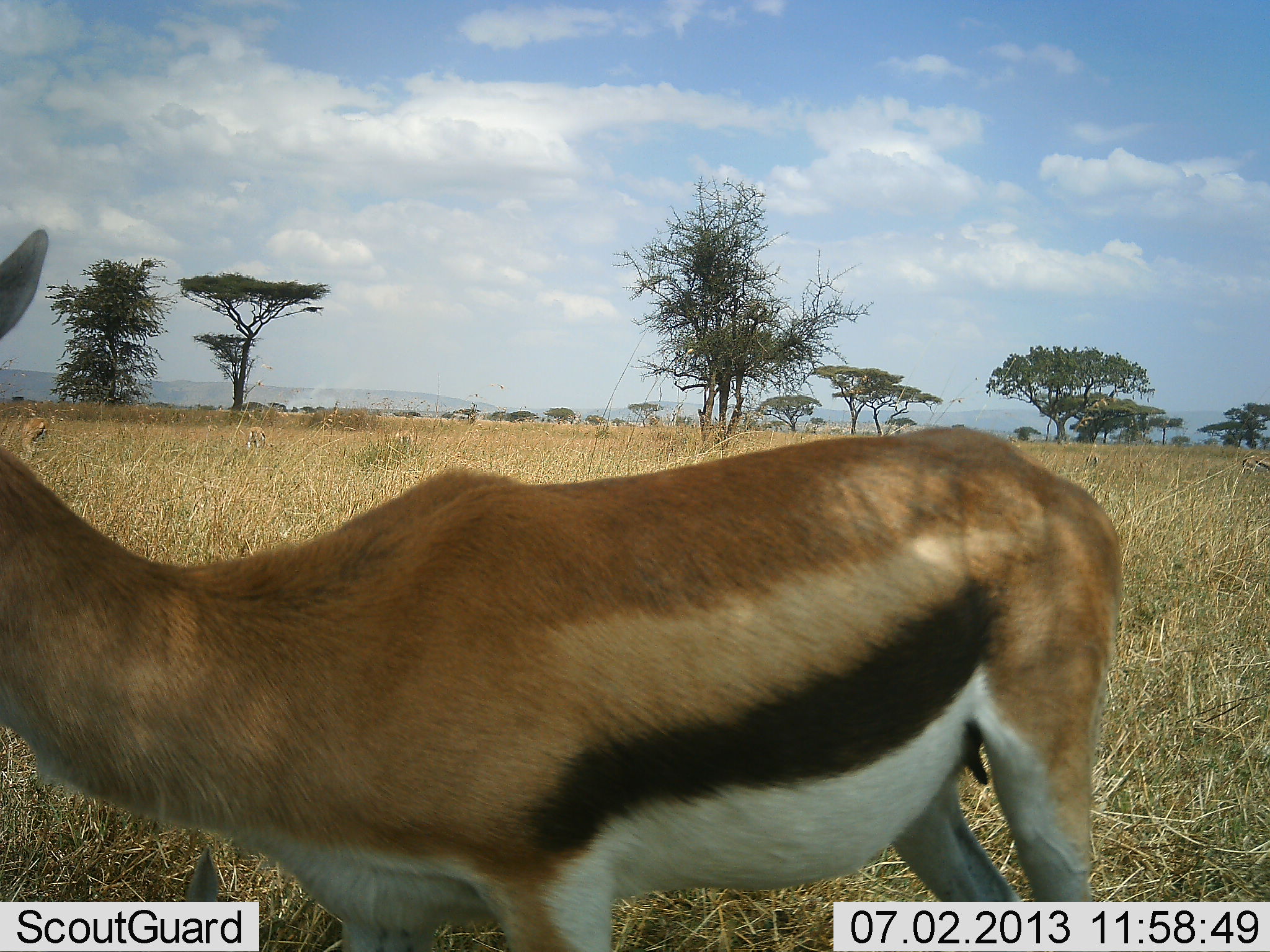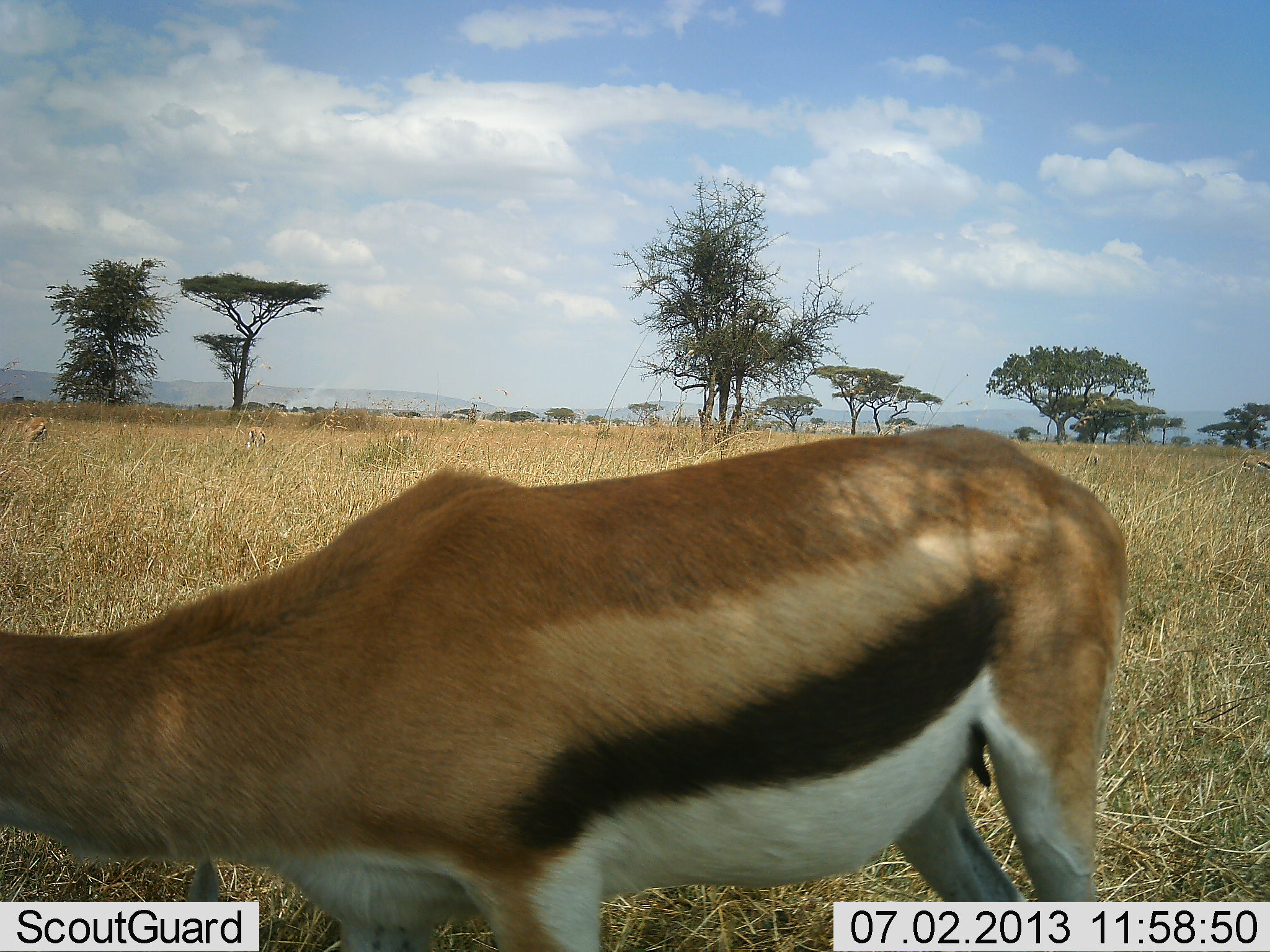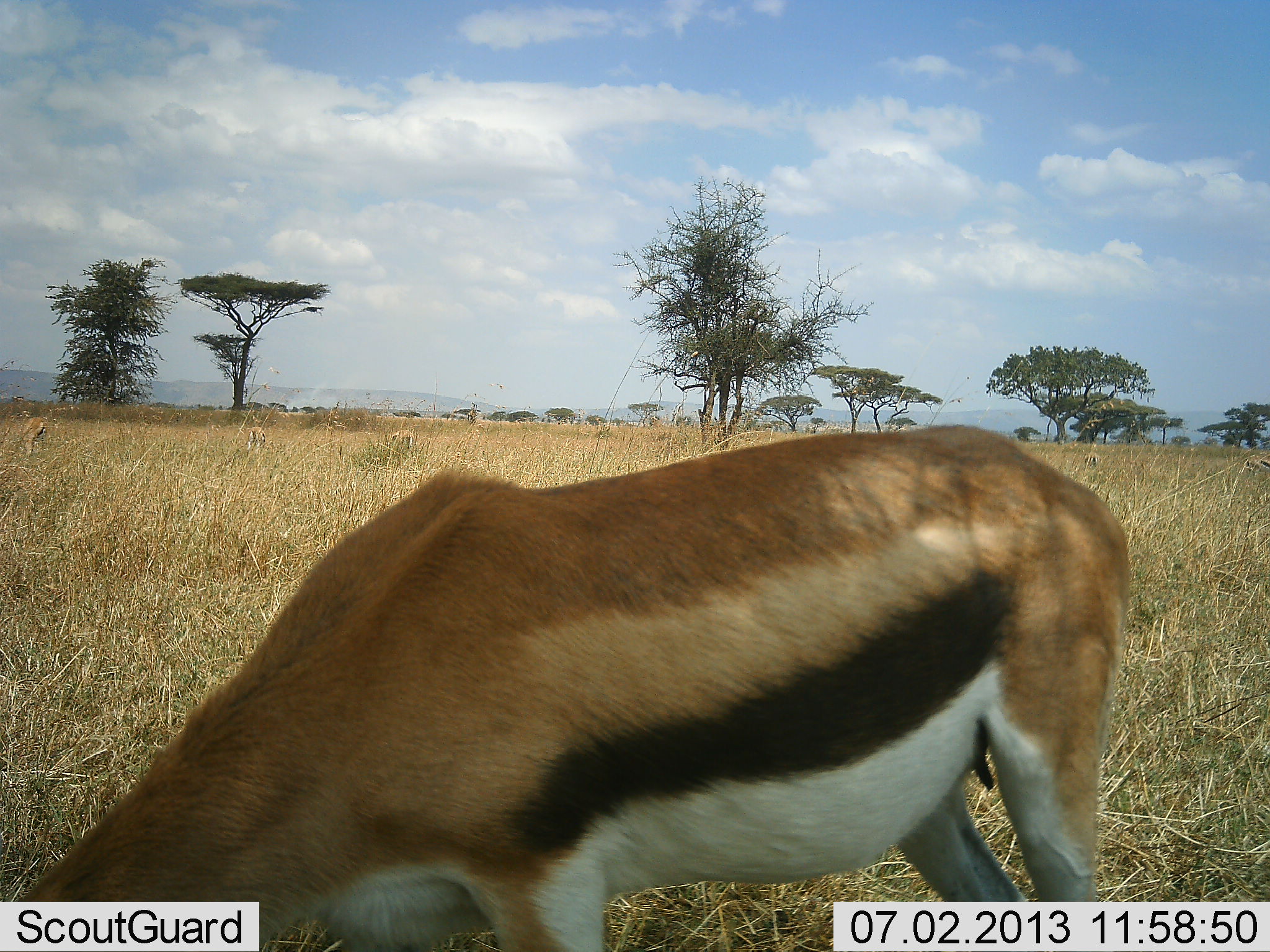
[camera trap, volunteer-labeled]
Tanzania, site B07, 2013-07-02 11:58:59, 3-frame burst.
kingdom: Animalia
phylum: Chordata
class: Mammalia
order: Artiodactyla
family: Bovidae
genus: Eudorcas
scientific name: Eudorcas thomsonii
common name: thomson's gazelle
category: gazellethomsons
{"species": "gazellethomsons (thomson's gazelle) (Eudorcas thomsonii)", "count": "1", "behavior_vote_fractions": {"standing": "60%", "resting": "0%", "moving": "10%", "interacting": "0%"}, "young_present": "0%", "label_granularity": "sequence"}